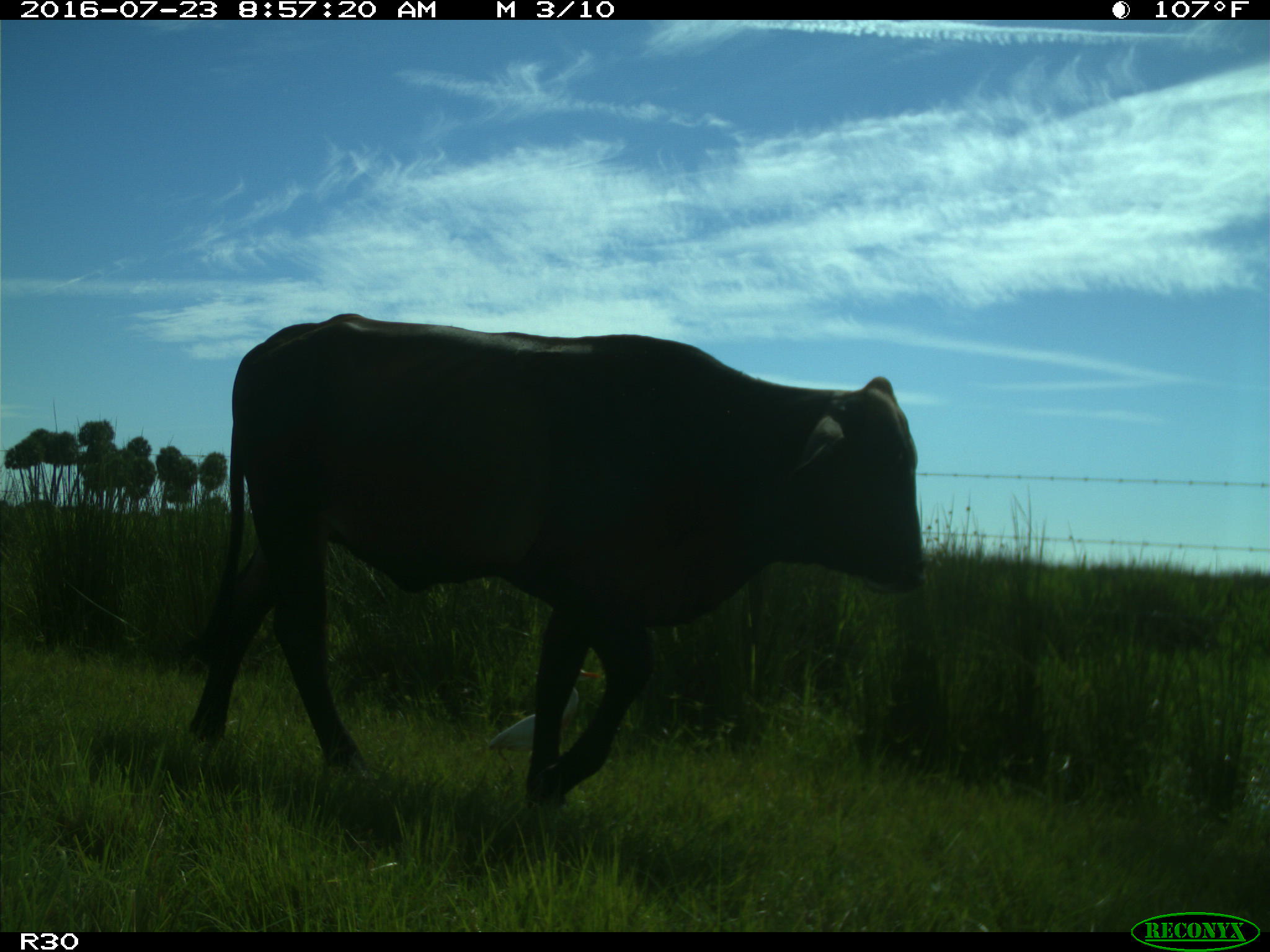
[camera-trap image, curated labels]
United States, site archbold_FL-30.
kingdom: Animalia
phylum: Chordata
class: Mammalia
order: Artiodactyla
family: Bovidae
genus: Bos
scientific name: Bos taurus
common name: domestic cow